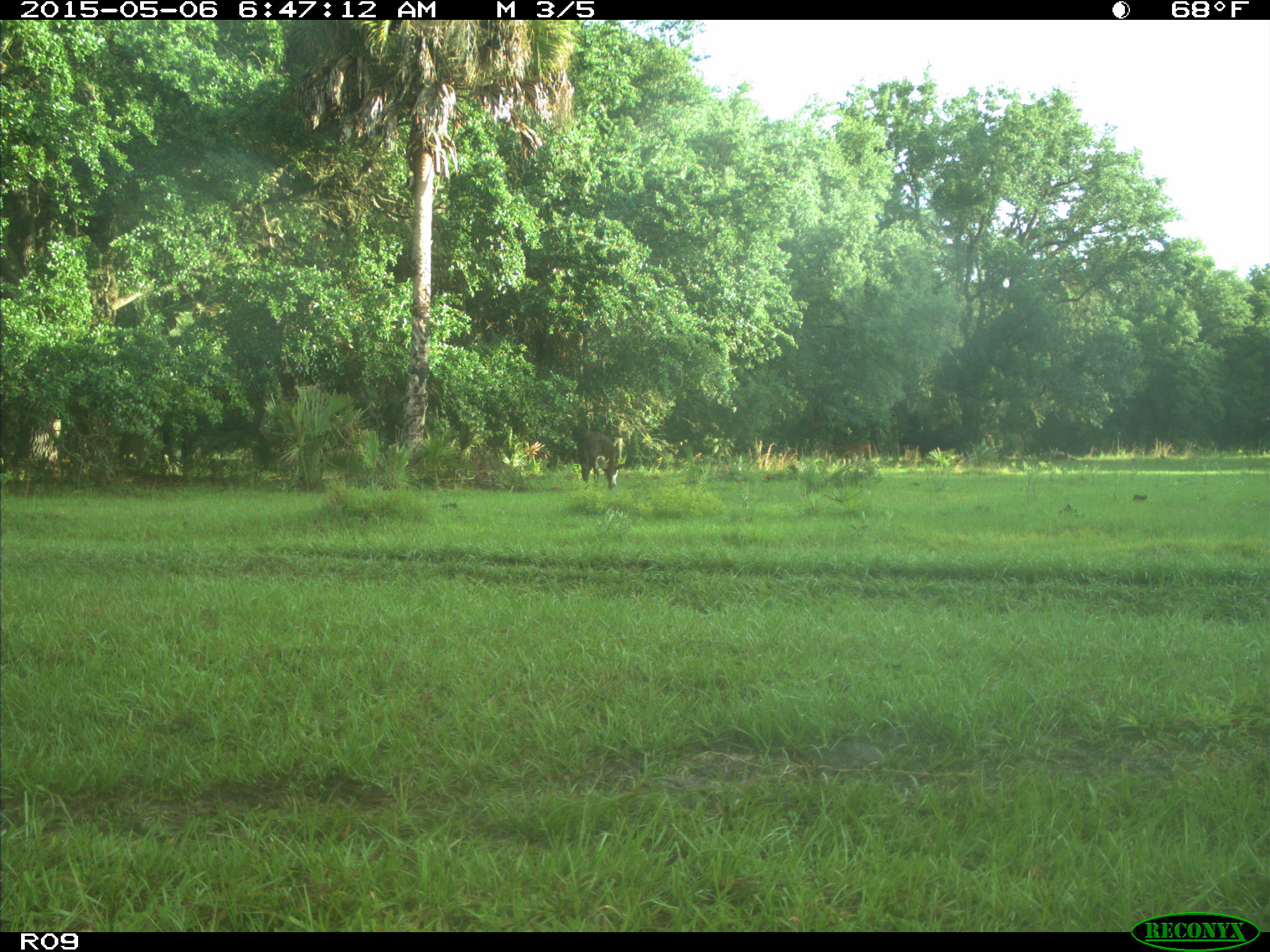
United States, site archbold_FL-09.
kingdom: Animalia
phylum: Chordata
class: Mammalia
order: Artiodactyla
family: Bovidae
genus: Bos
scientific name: Bos taurus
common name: domestic cow